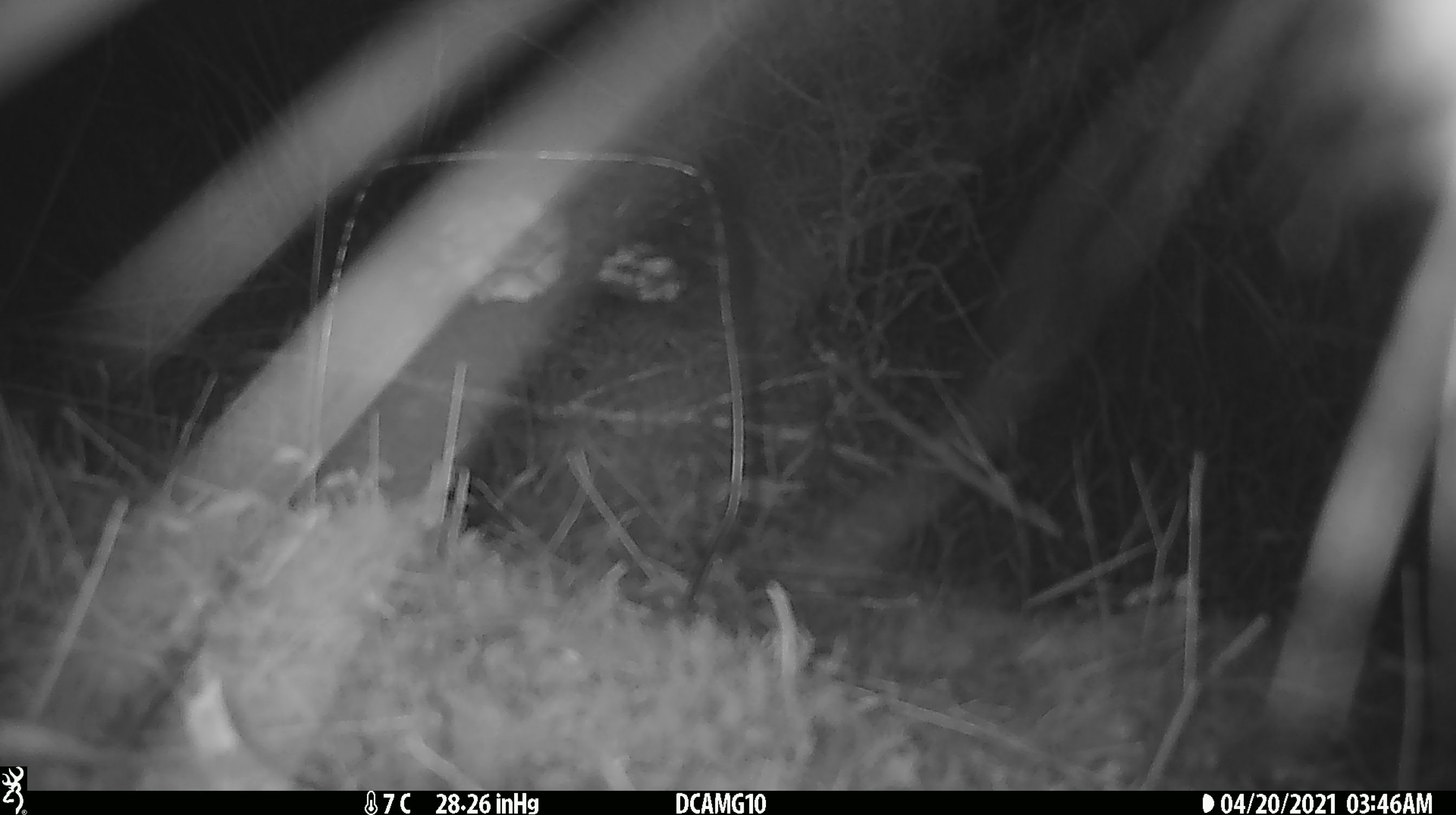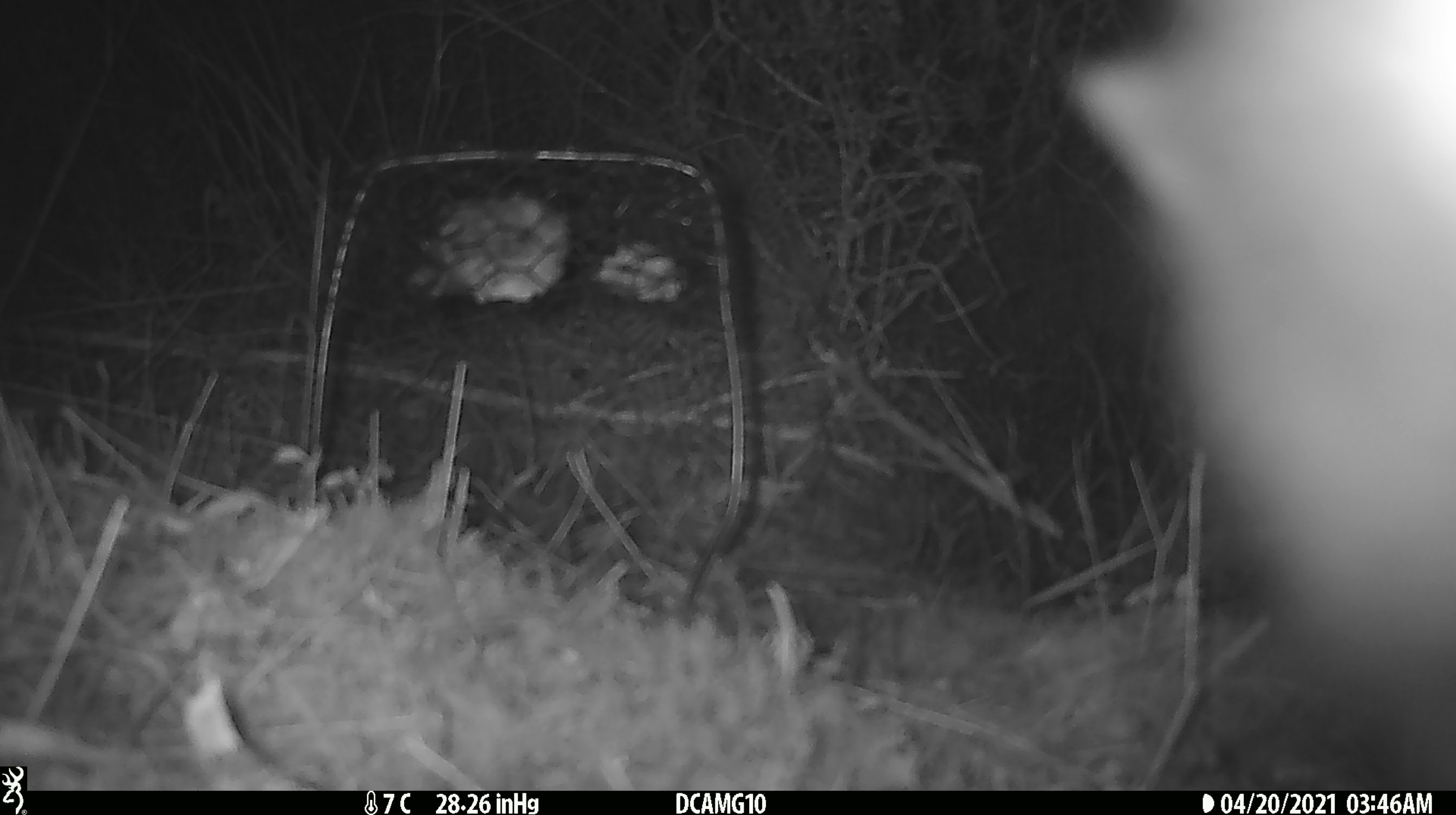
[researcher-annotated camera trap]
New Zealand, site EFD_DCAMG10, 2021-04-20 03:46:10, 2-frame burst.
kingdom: Animalia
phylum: Chordata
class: Mammalia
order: Carnivora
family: Felidae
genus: Felis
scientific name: Felis catus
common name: domestic cat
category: cat